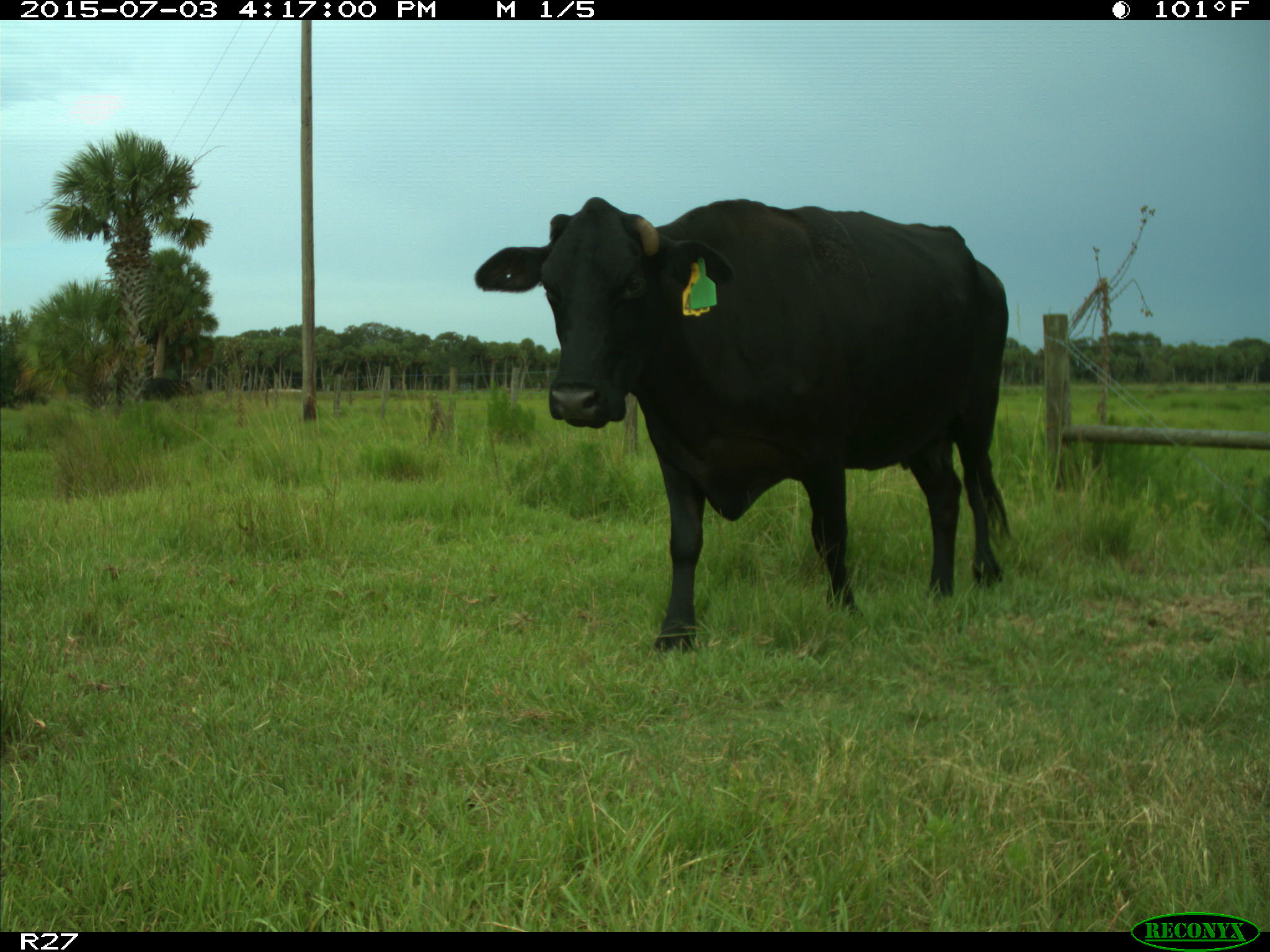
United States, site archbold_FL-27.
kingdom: Animalia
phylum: Chordata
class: Mammalia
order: Artiodactyla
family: Bovidae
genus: Bos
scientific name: Bos taurus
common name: domestic cow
Bos taurus (domestic cow).